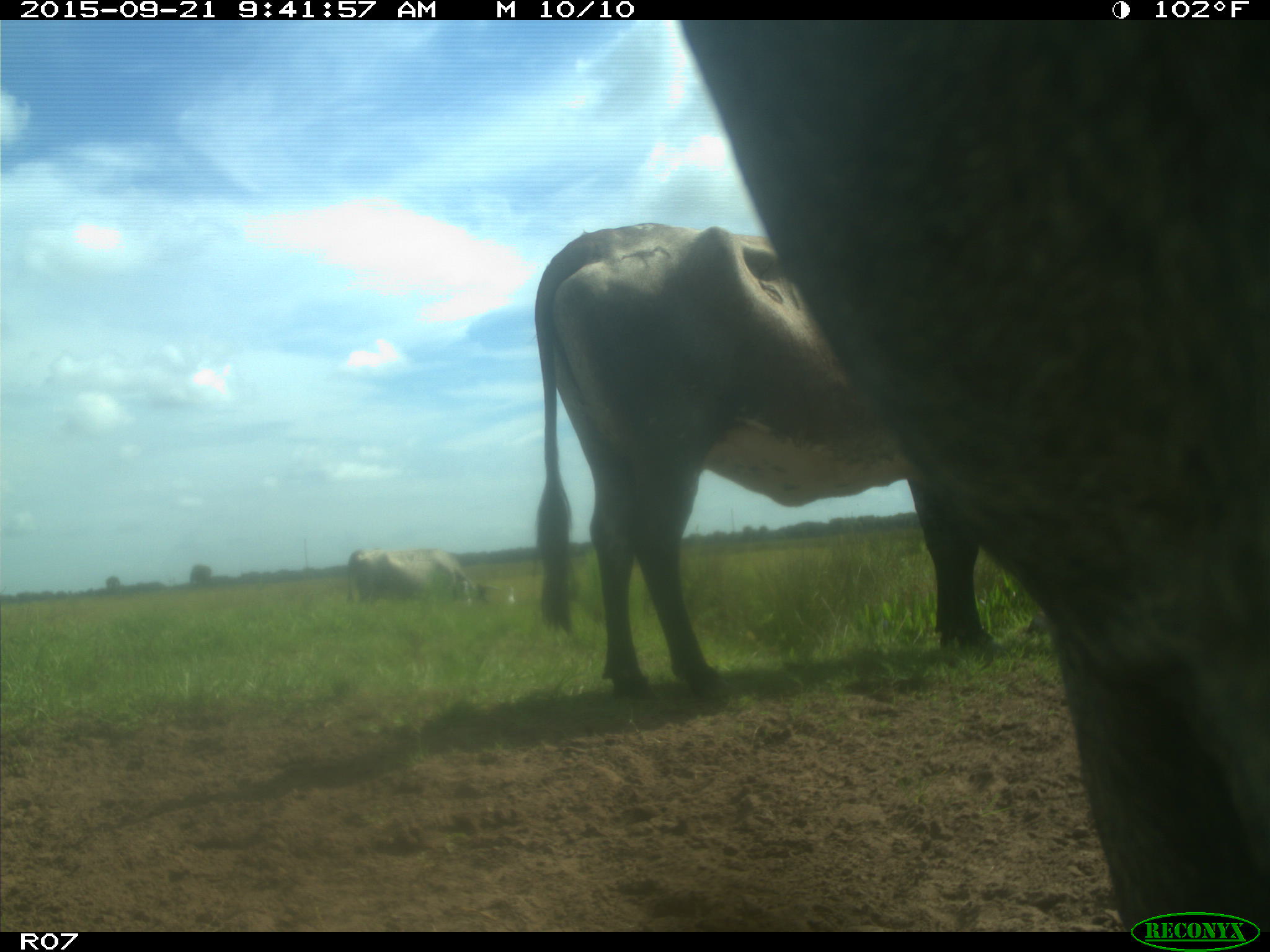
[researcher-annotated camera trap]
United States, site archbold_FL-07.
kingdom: Animalia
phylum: Chordata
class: Mammalia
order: Artiodactyla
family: Bovidae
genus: Bos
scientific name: Bos taurus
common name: domestic cow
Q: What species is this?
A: Bos taurus (domestic cow).